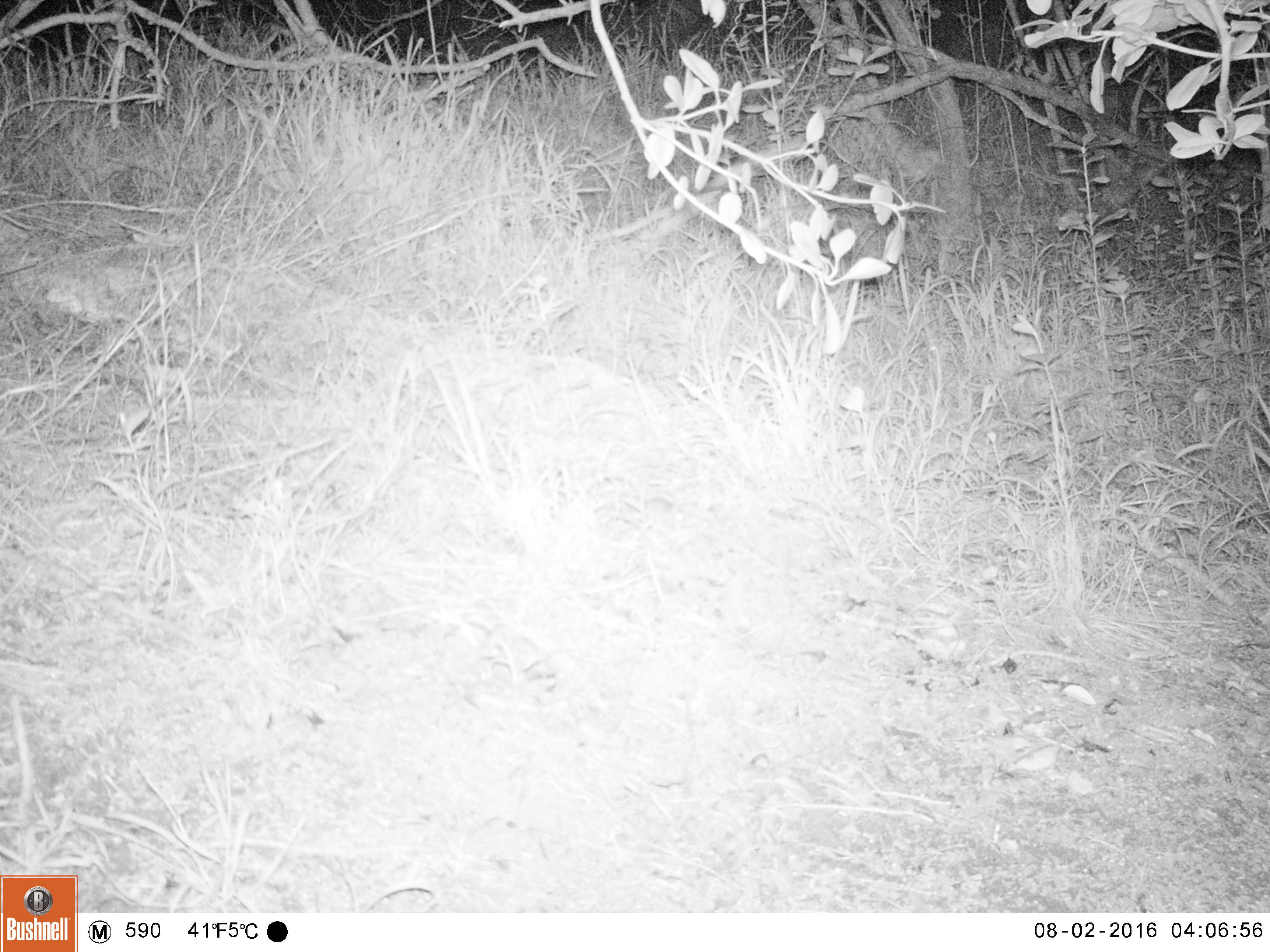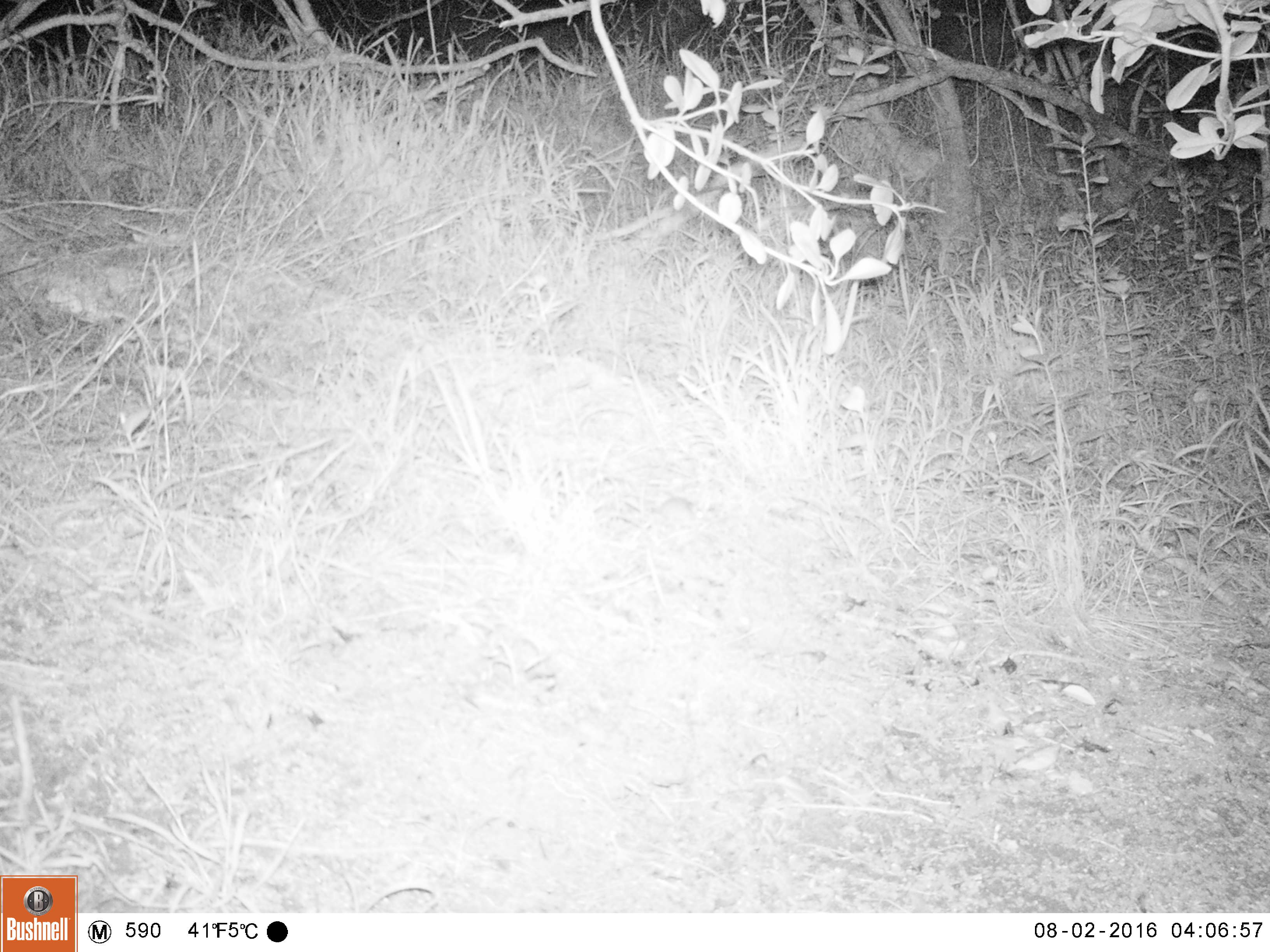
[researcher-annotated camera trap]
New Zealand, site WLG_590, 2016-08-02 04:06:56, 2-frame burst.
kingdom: Animalia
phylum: Chordata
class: Mammalia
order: Rodentia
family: Muridae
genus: Mus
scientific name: Mus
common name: mouse